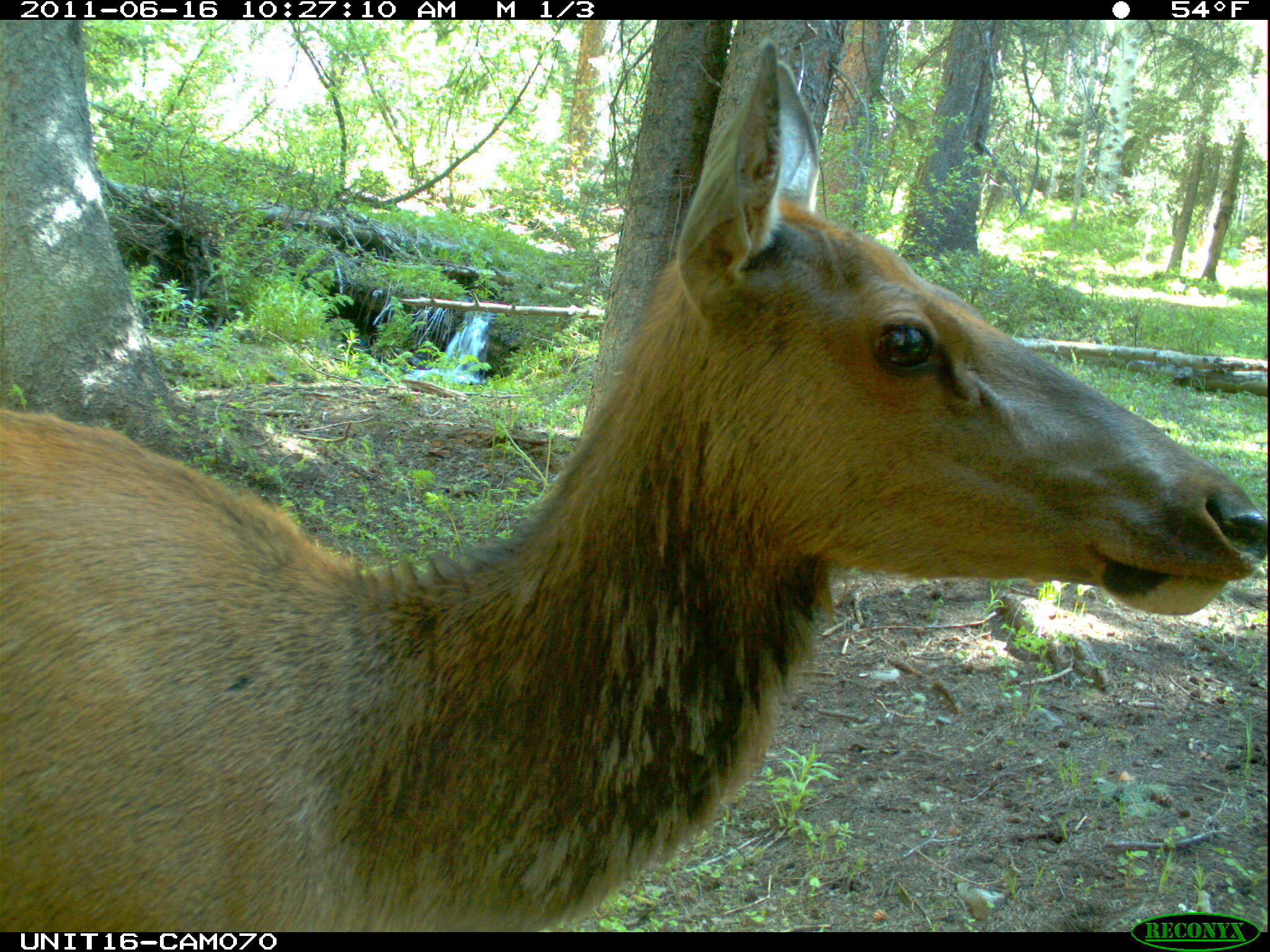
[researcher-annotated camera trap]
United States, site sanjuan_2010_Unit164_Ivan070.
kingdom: Animalia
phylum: Chordata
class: Mammalia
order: Artiodactyla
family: Cervidae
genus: Cervus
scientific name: Cervus elaphus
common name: red deer